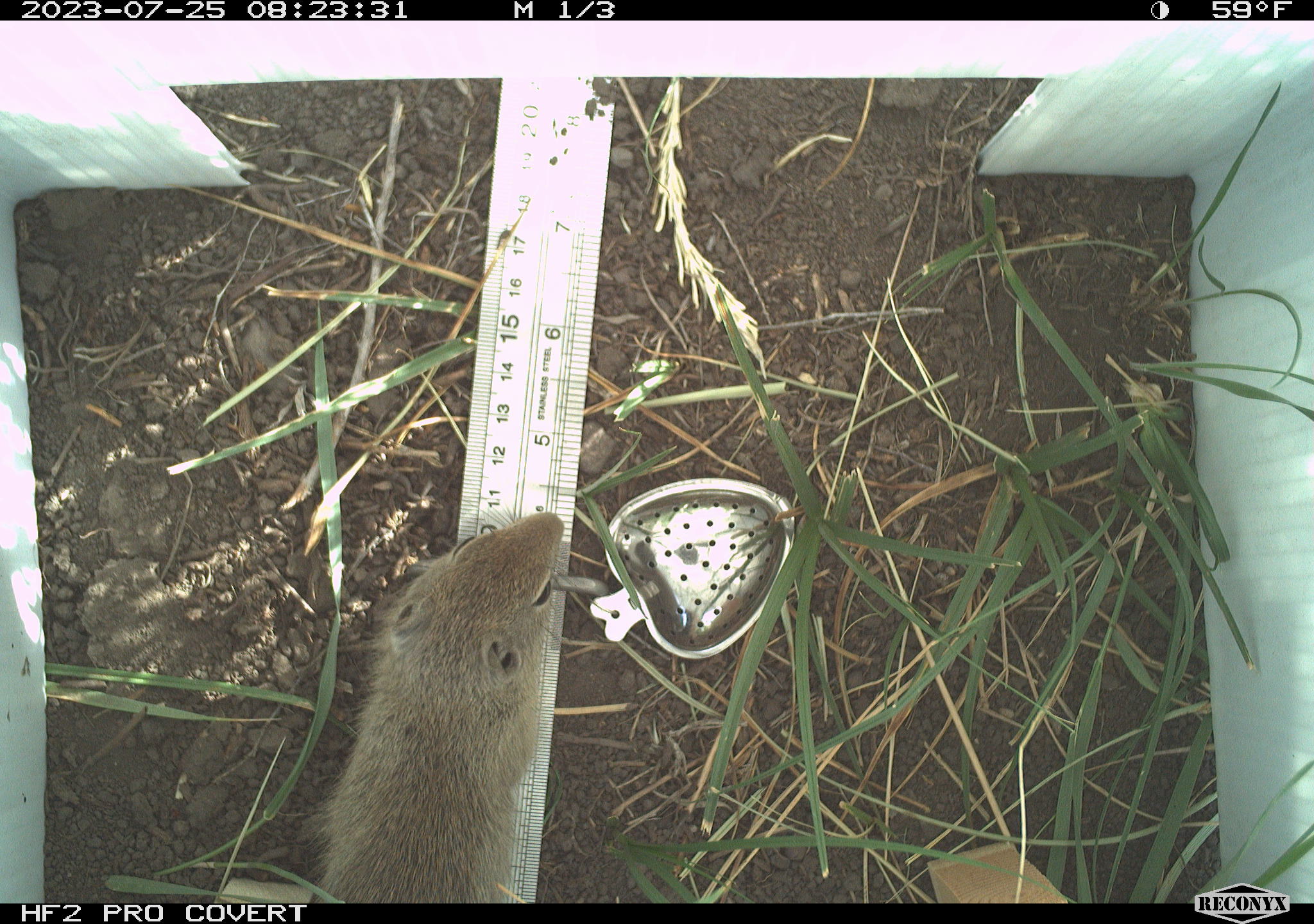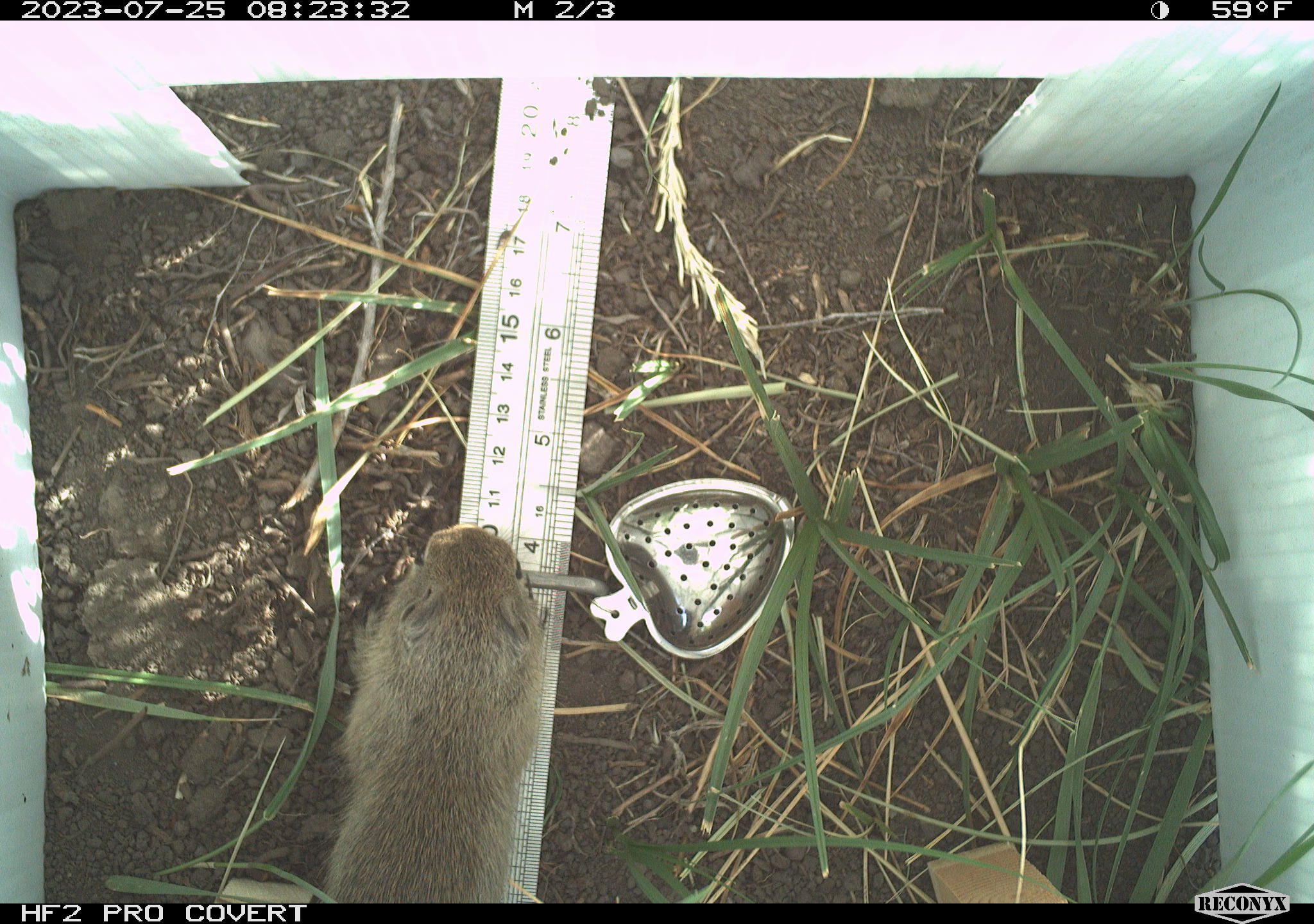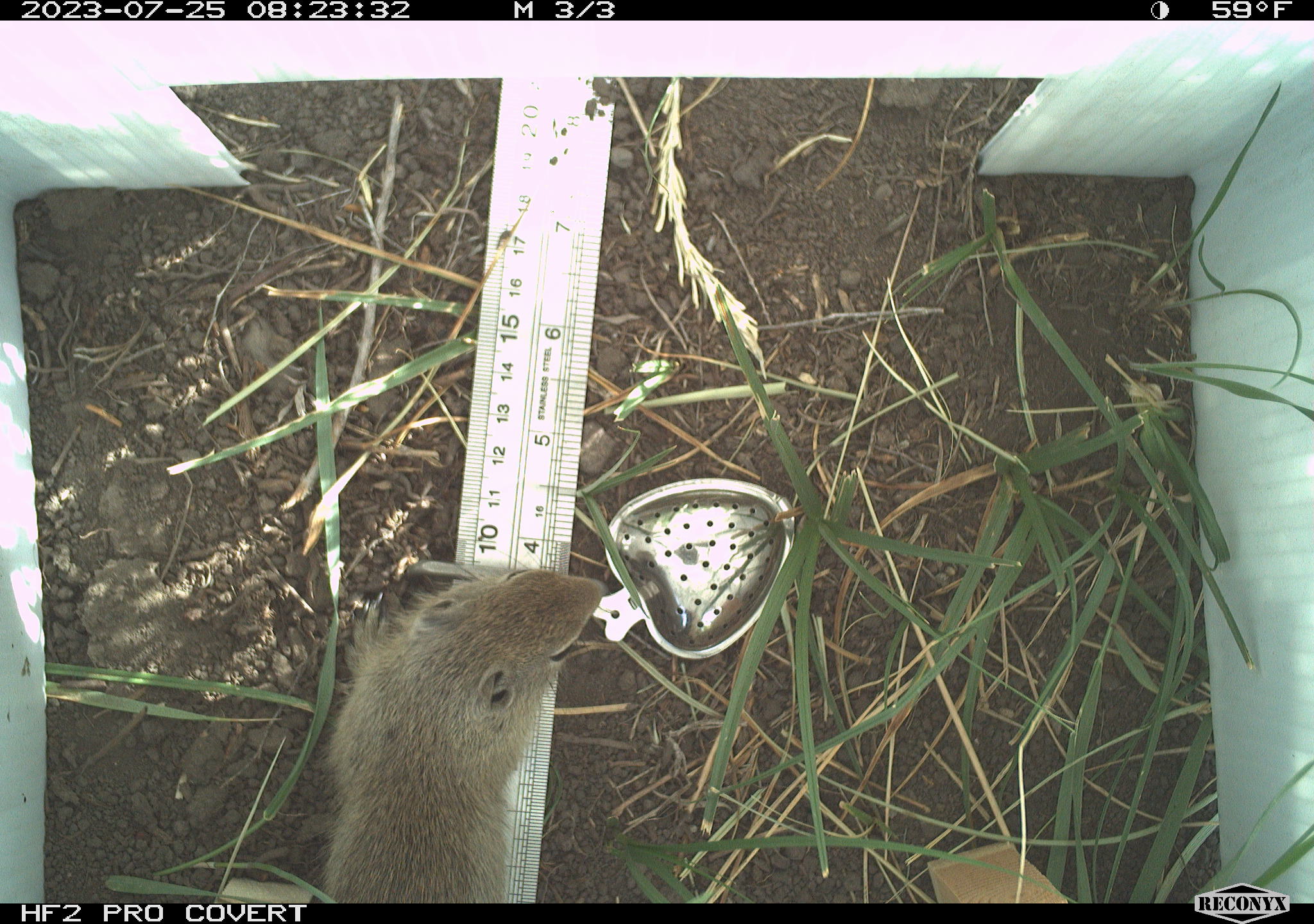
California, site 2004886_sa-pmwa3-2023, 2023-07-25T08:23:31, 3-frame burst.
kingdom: Animalia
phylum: Chordata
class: Mammalia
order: Rodentia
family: Sciuridae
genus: Urocitellus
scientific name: Urocitellus beldingi beldingi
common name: belding's ground squirrel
Belding's ground squirrel (Urocitellus beldingi beldingi).